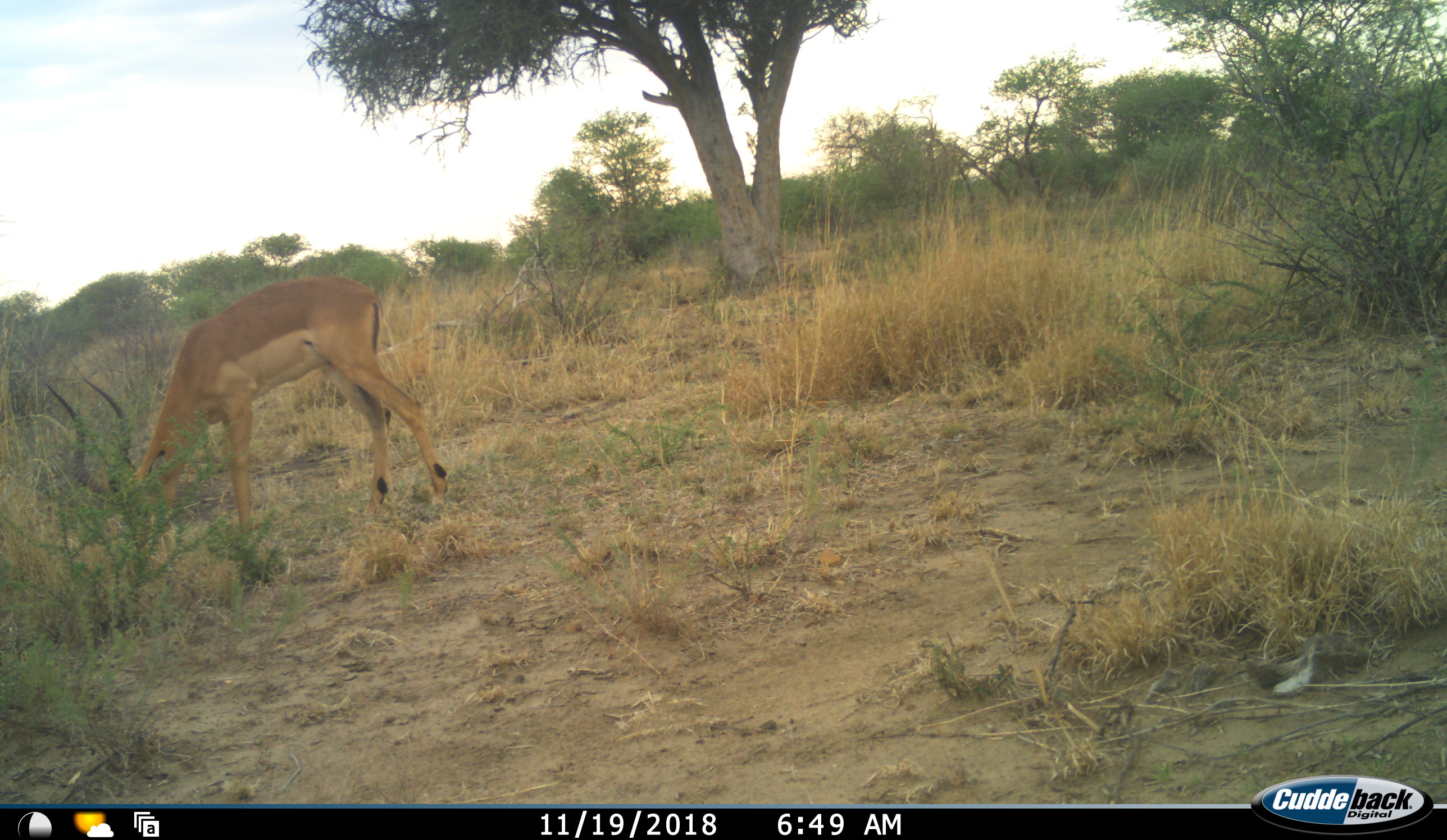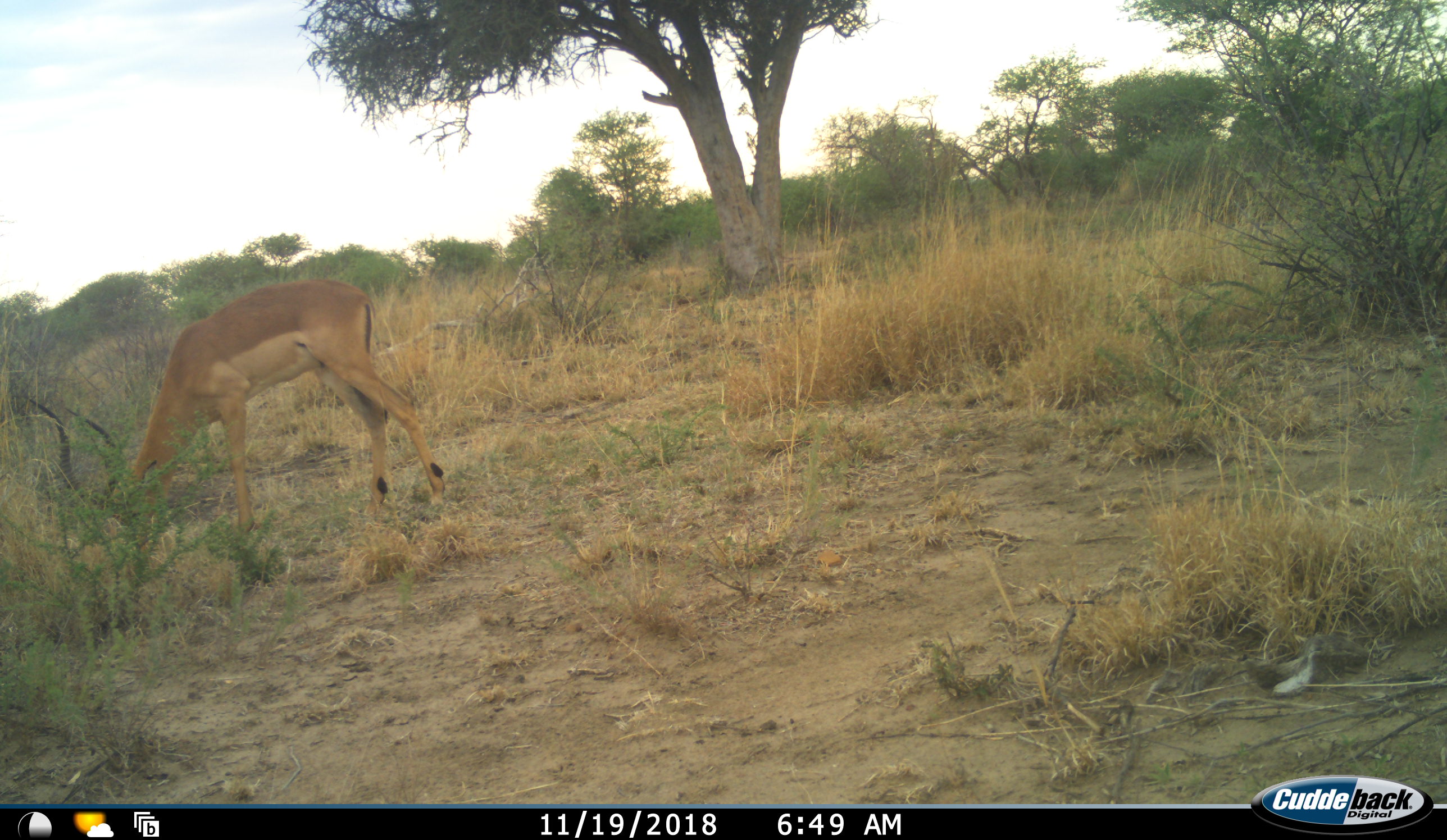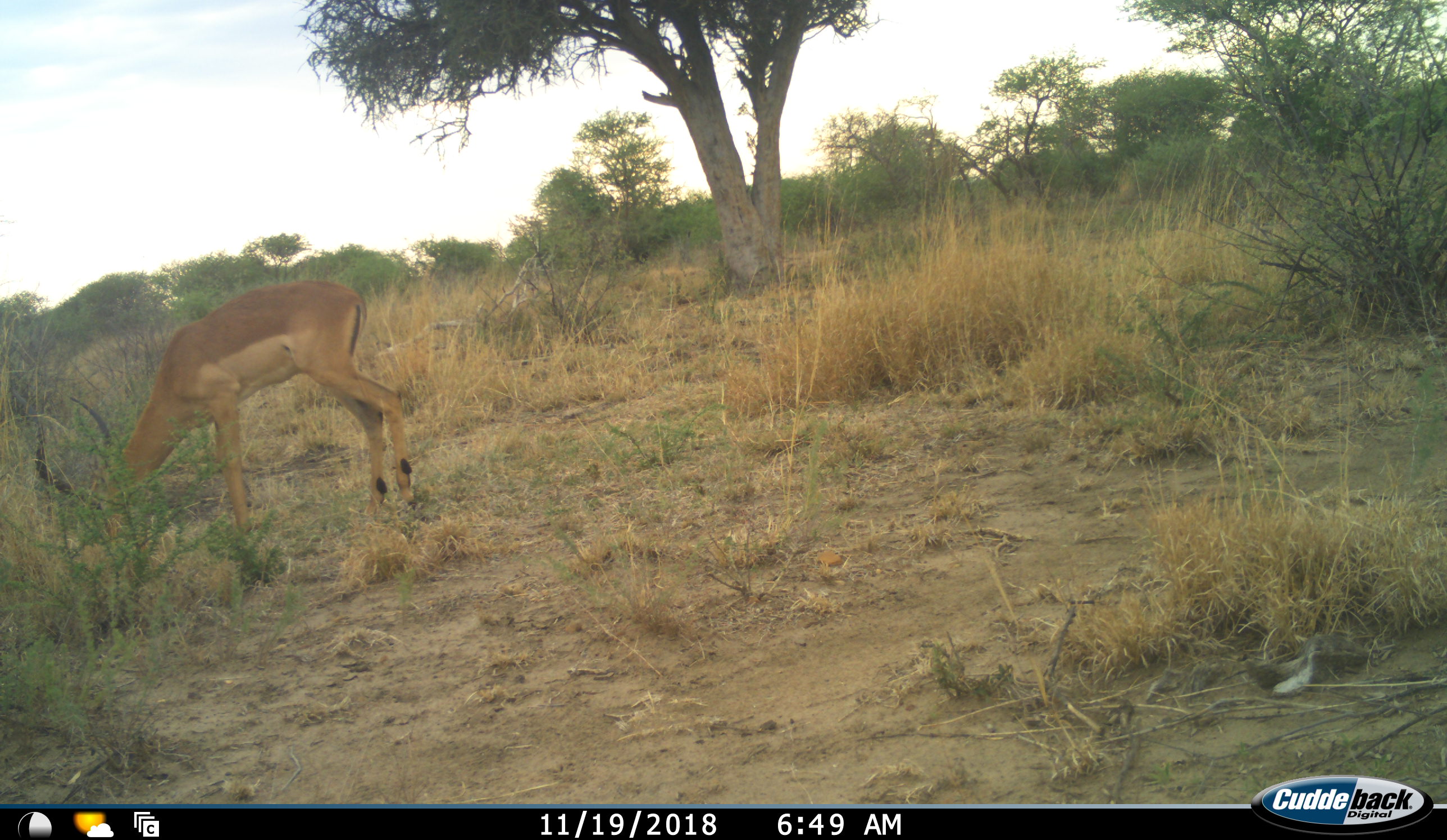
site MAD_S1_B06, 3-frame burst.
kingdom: Animalia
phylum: Chordata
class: Mammalia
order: Artiodactyla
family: Bovidae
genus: Aepyceros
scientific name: Aepyceros melampus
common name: impala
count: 1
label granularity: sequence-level